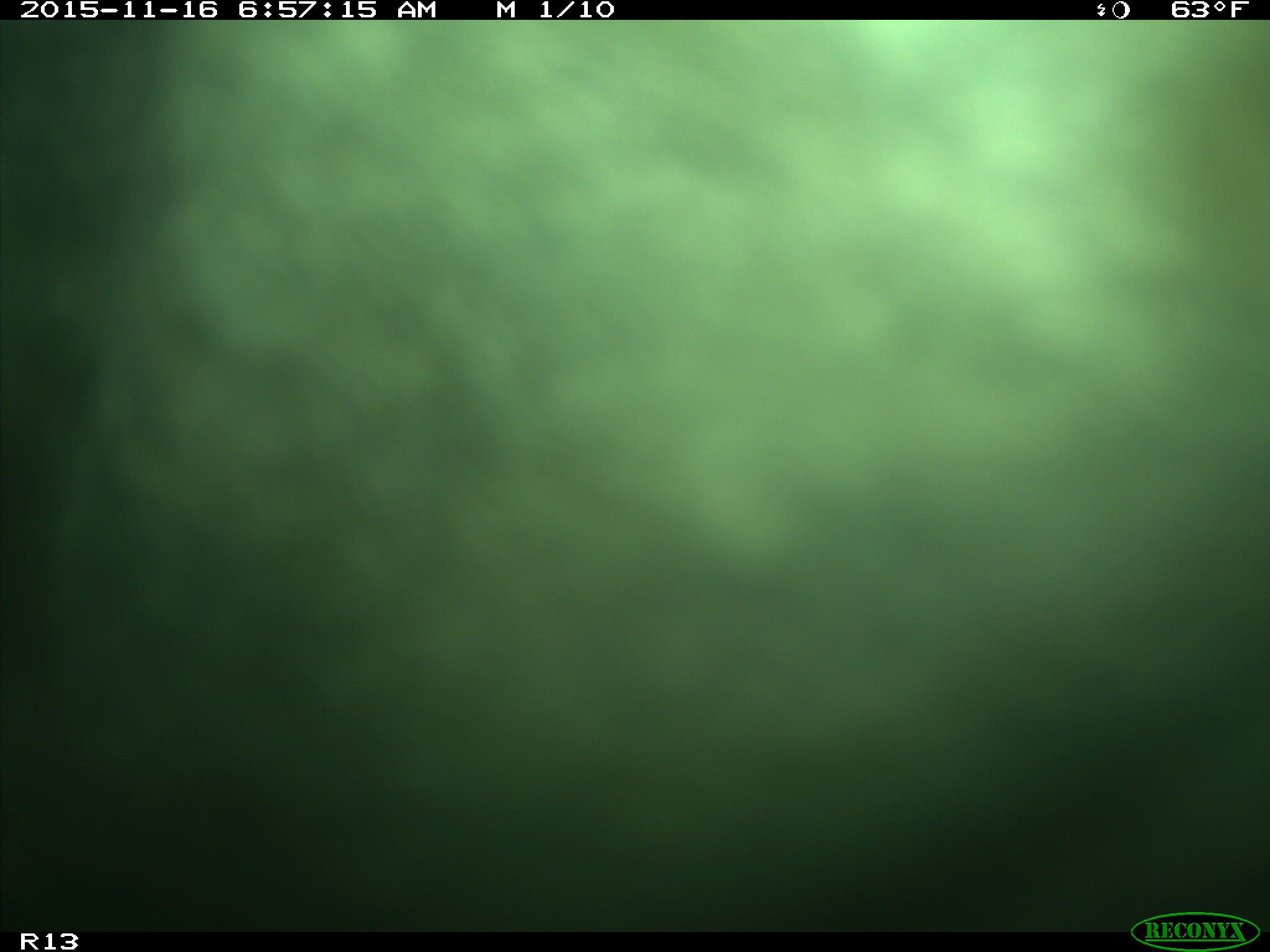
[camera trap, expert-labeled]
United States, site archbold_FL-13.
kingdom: Animalia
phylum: Chordata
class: Mammalia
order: Artiodactyla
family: Bovidae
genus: Bos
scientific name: Bos taurus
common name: domestic cow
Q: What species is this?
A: Bos taurus (domestic cow).